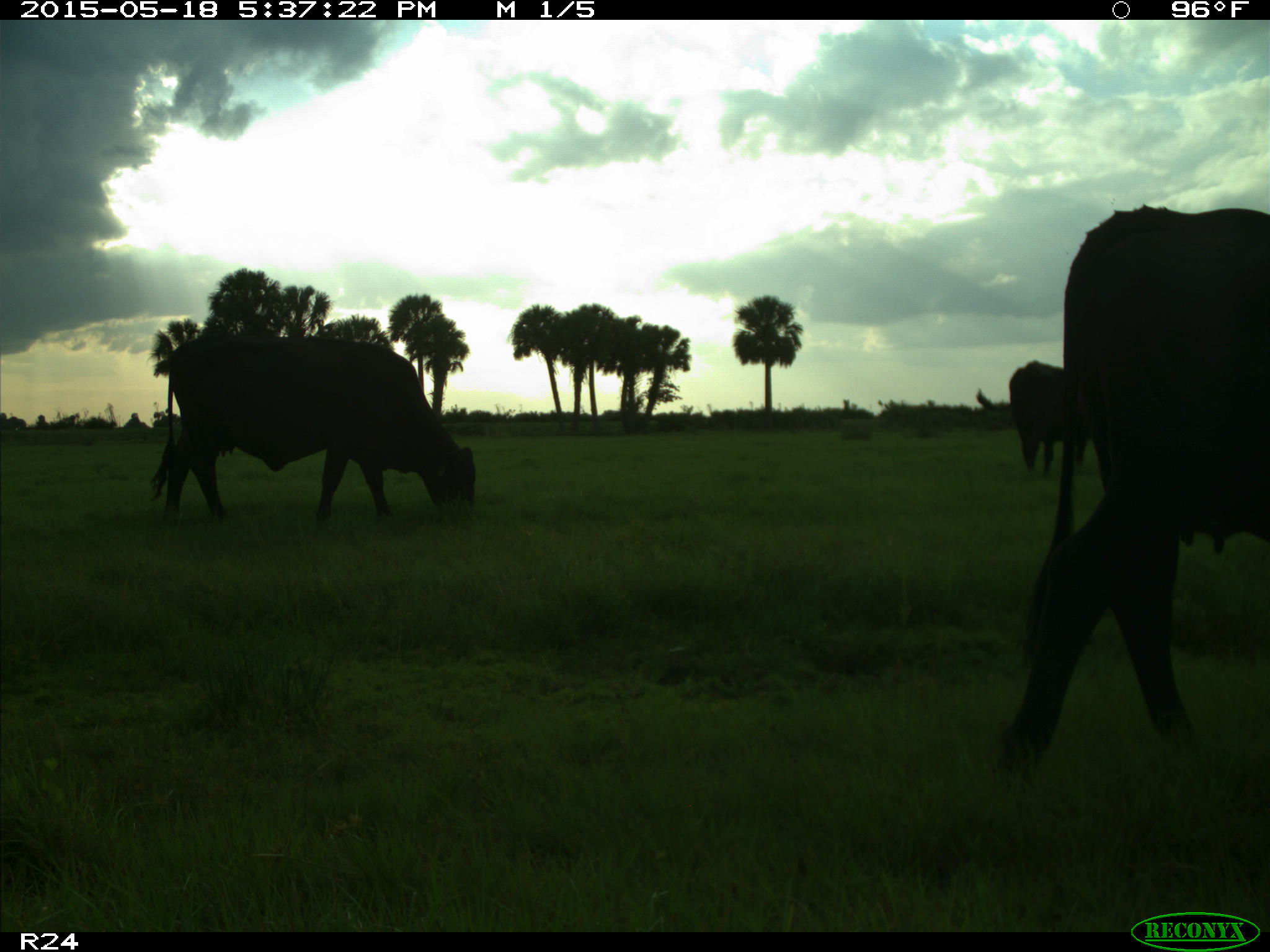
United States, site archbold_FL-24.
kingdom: Animalia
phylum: Chordata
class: Mammalia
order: Artiodactyla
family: Bovidae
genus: Bos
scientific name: Bos taurus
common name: domestic cow